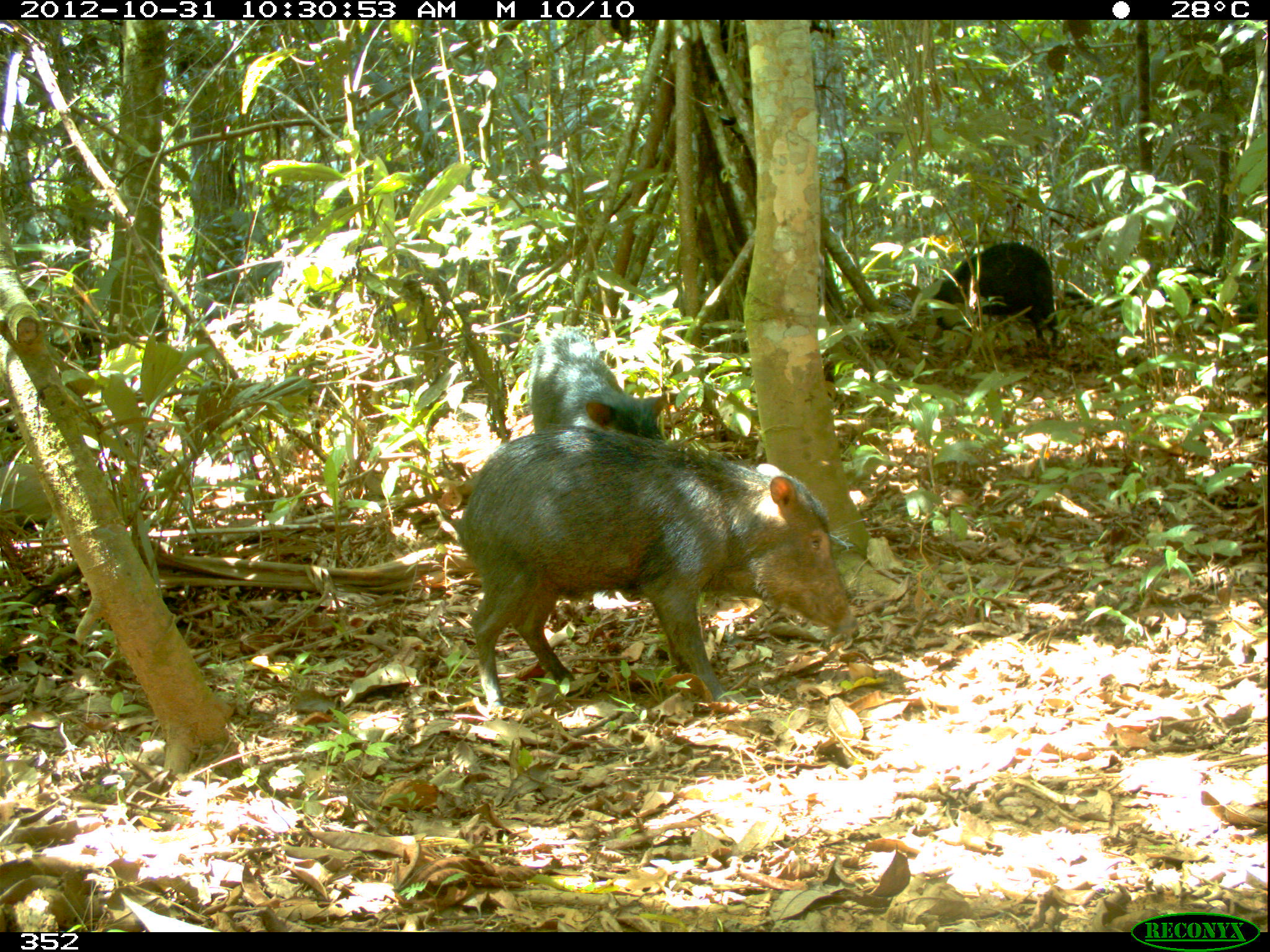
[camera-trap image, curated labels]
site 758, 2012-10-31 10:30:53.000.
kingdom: Animalia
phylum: Chordata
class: Mammalia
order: Artiodactyla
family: Tayassuidae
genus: Tayassu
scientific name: Tayassu pecari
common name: white-lipped peccary